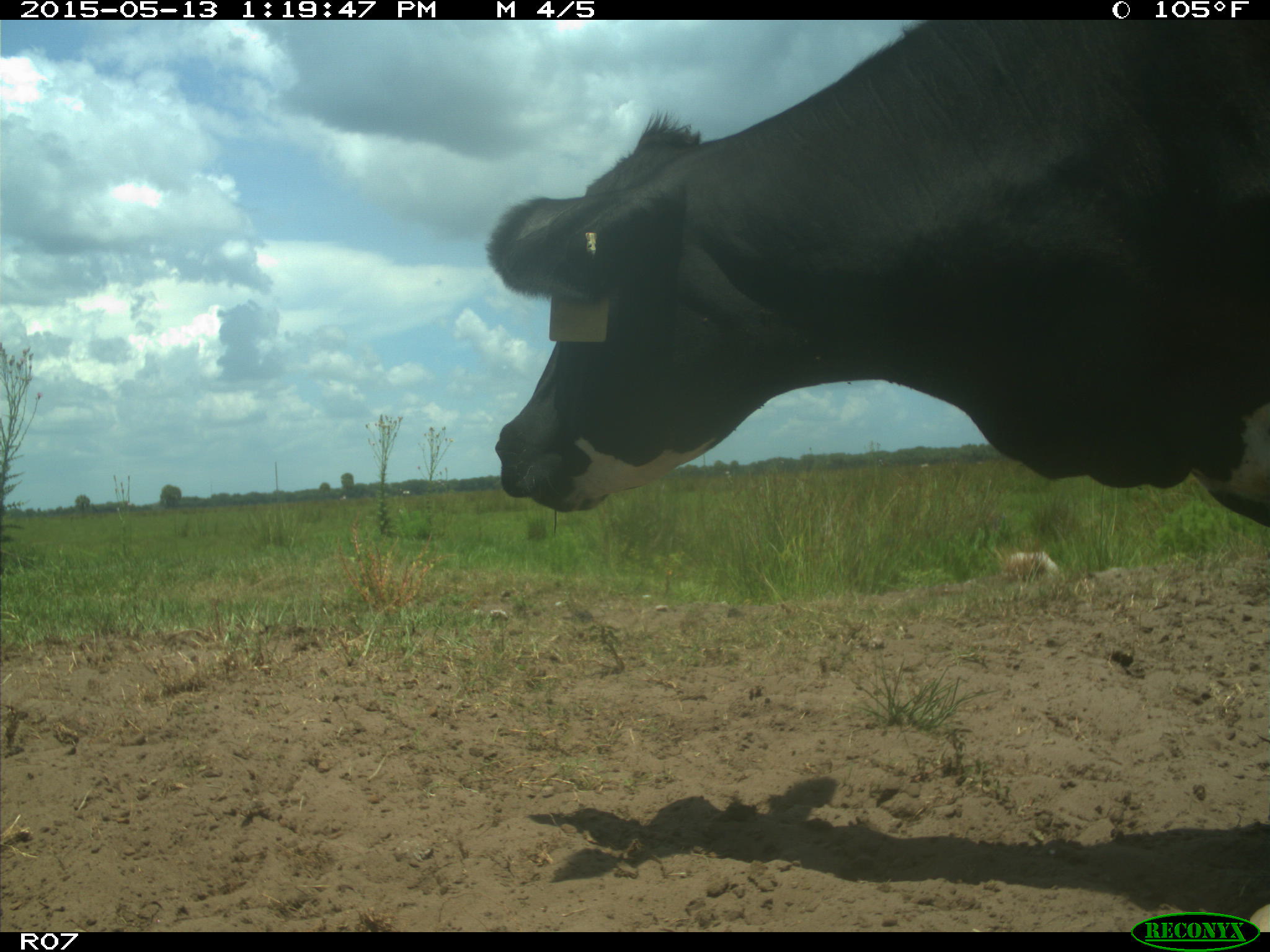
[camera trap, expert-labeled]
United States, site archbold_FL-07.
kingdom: Animalia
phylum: Chordata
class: Mammalia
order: Artiodactyla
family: Bovidae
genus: Bos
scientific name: Bos taurus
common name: domestic cow